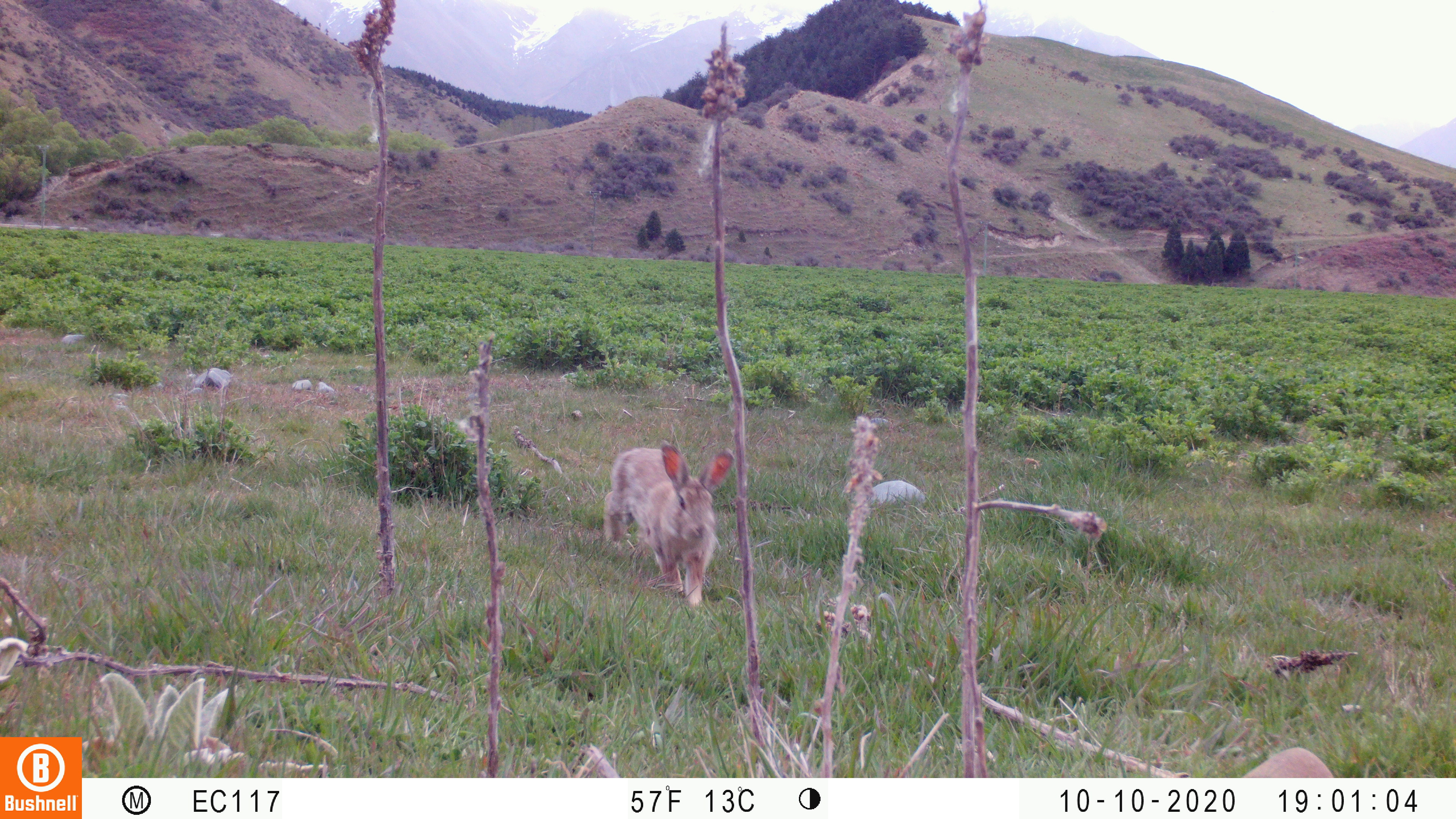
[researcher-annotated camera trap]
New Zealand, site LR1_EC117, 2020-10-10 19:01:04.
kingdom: Animalia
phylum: Chordata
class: Mammalia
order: Lagomorpha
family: Leporidae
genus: Oryctolagus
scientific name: Oryctolagus cuniculus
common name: european rabbit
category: rabbit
Rabbit (european rabbit) (Oryctolagus cuniculus).